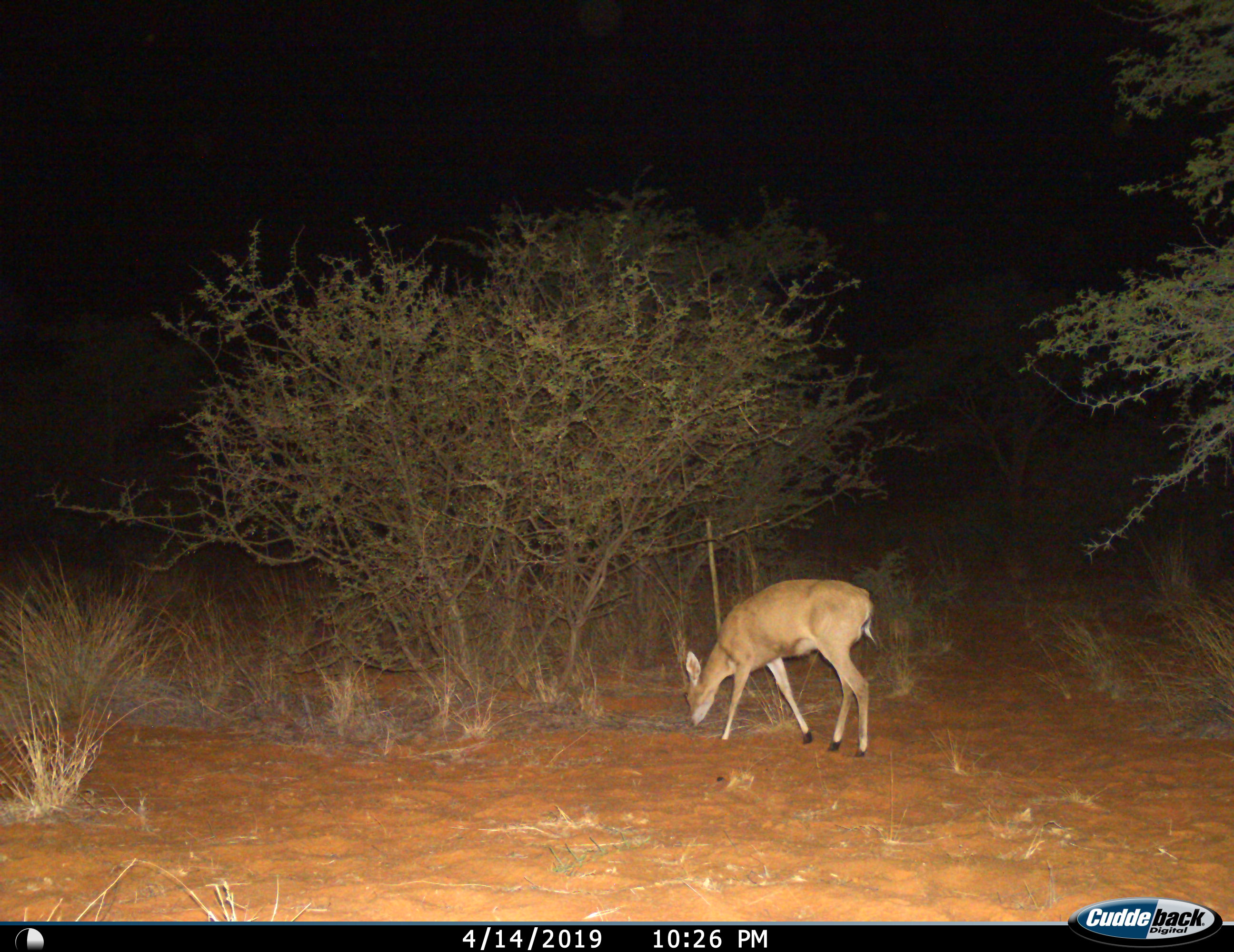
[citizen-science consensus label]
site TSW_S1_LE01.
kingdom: Animalia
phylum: Chordata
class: Mammalia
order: Artiodactyla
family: Bovidae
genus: Sylvicapra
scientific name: Sylvicapra grimmia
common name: common duiker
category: duikercommongrey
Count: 1.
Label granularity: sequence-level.